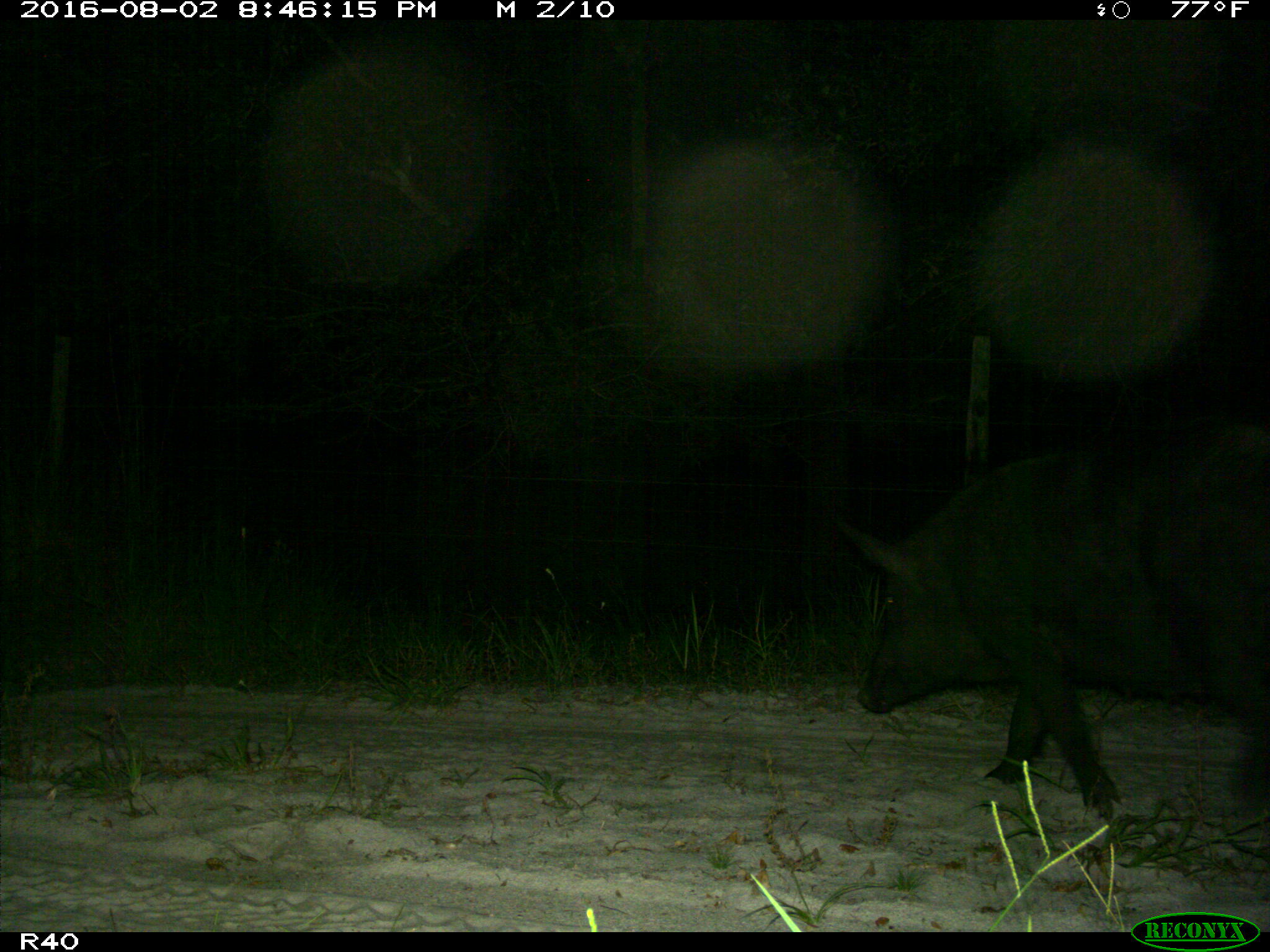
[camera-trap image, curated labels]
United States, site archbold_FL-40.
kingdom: Animalia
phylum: Chordata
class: Mammalia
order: Artiodactyla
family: Suidae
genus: Sus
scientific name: Sus scrofa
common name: wild boar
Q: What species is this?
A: Sus scrofa (wild boar).